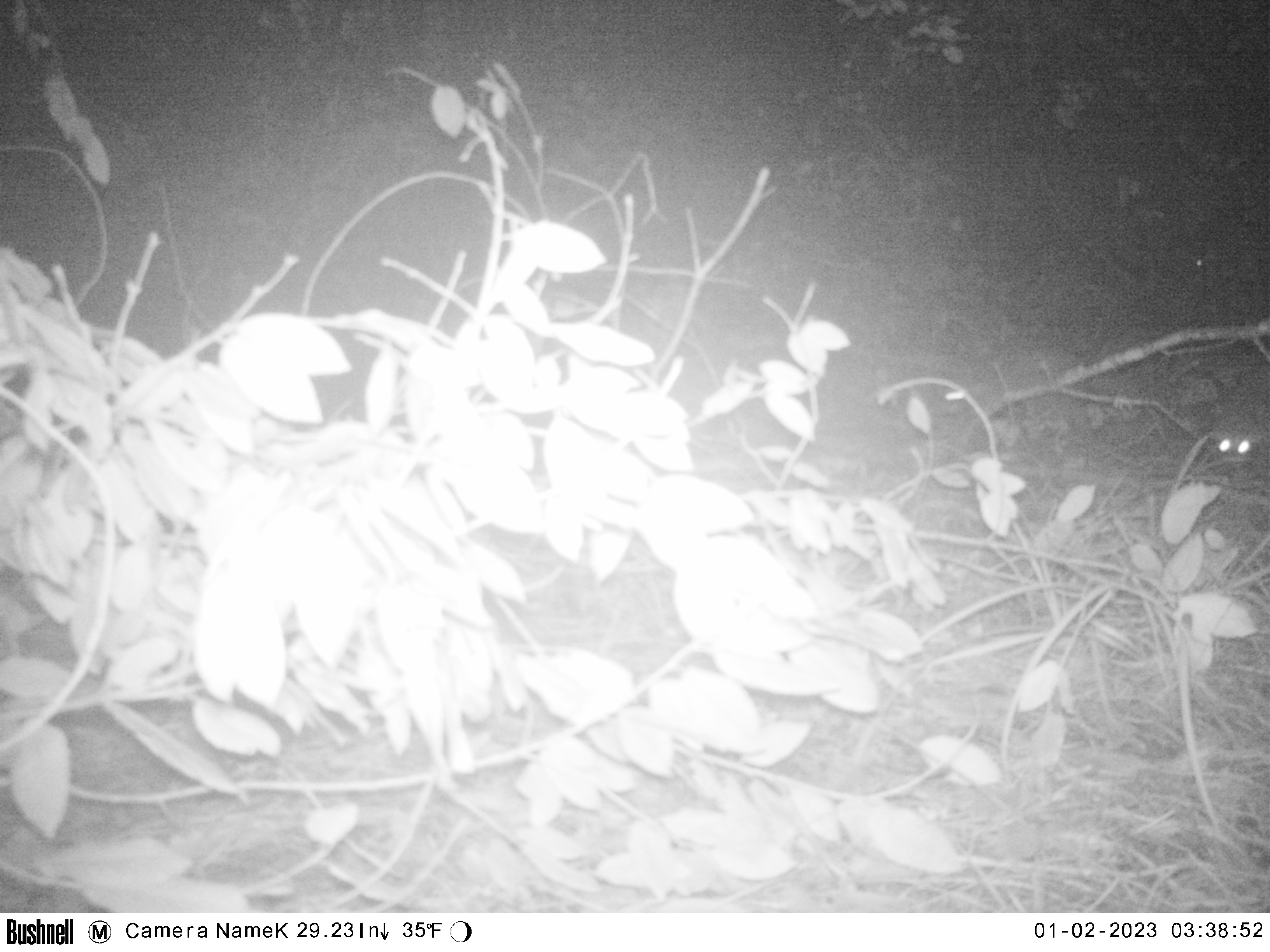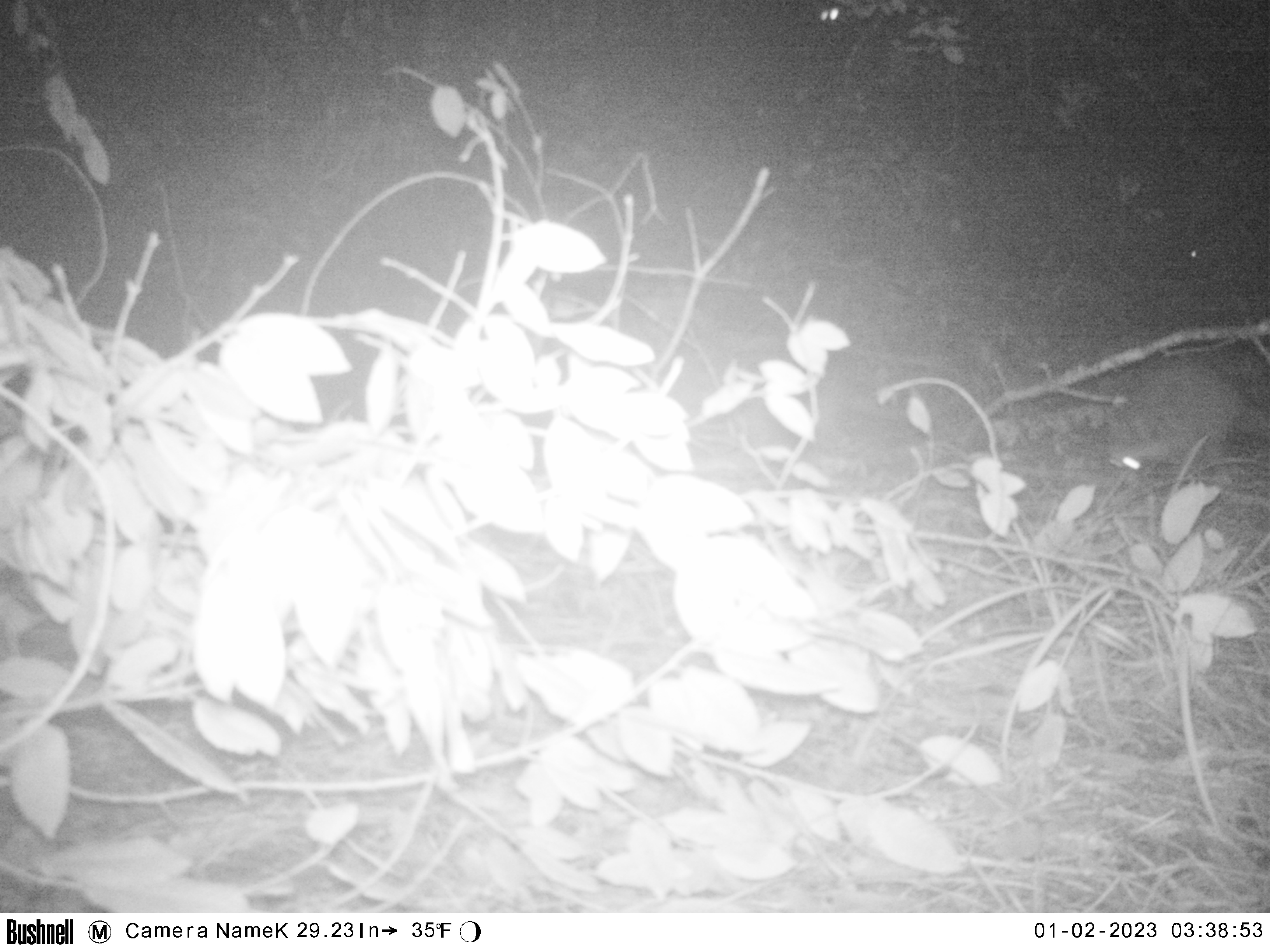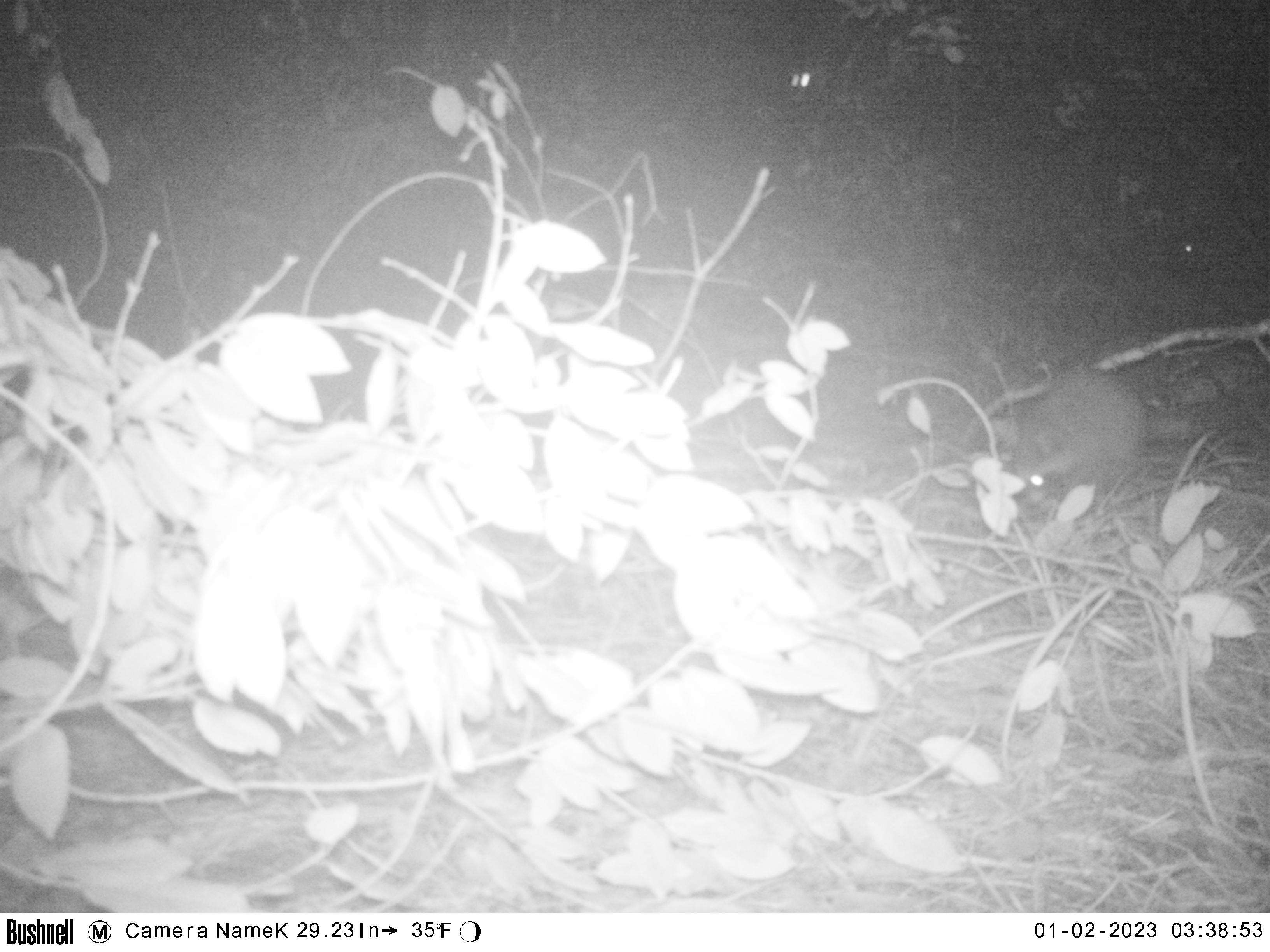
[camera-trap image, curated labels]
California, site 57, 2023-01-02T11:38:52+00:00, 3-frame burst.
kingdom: Animalia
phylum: Chordata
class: Mammalia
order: Carnivora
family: Procyonidae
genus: Procyon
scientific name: Procyon lotor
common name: raccoon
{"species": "raccoon (Procyon lotor)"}